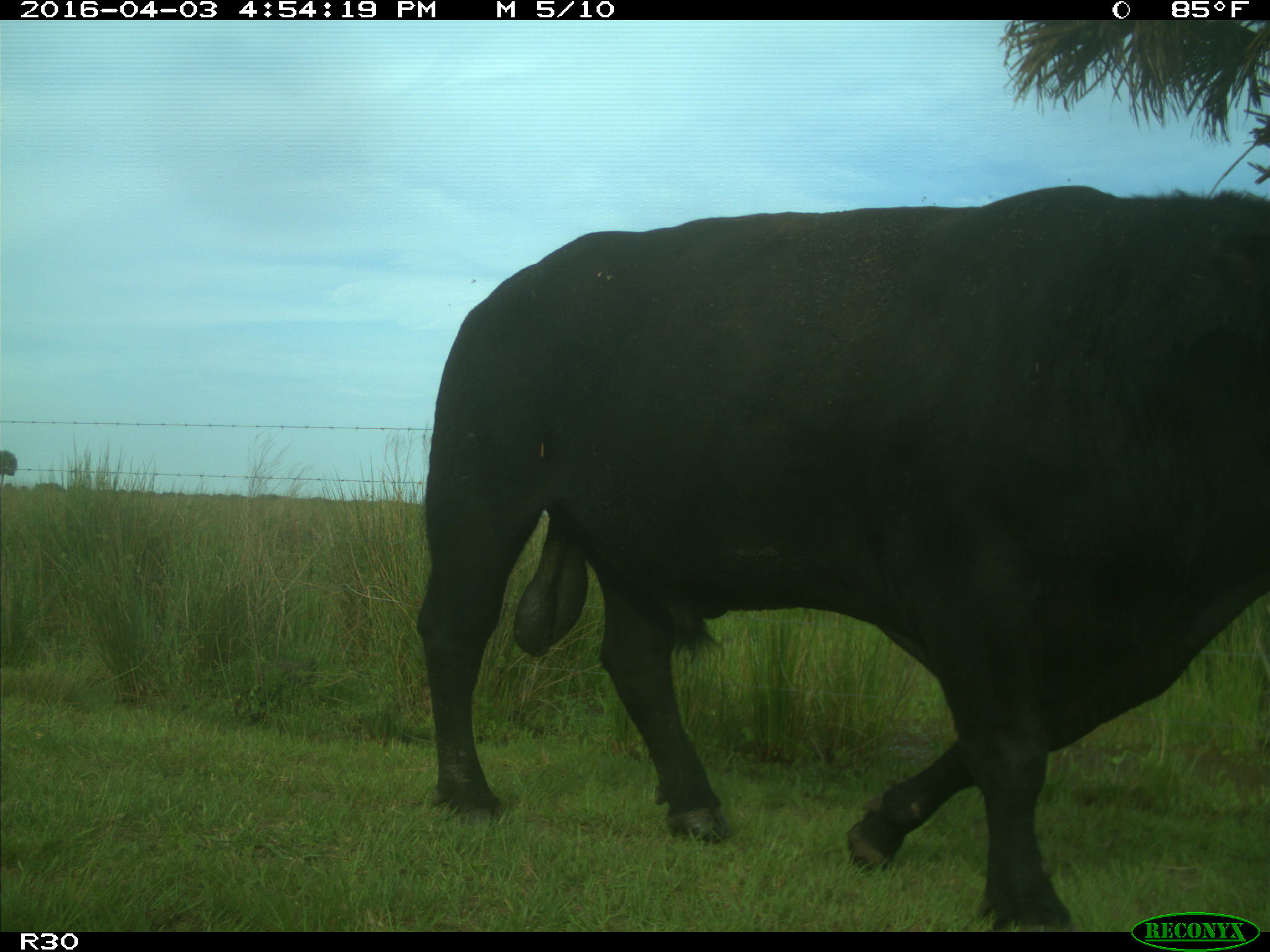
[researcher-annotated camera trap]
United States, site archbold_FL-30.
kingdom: Animalia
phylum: Chordata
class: Mammalia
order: Artiodactyla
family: Bovidae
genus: Bos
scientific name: Bos taurus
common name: domestic cow